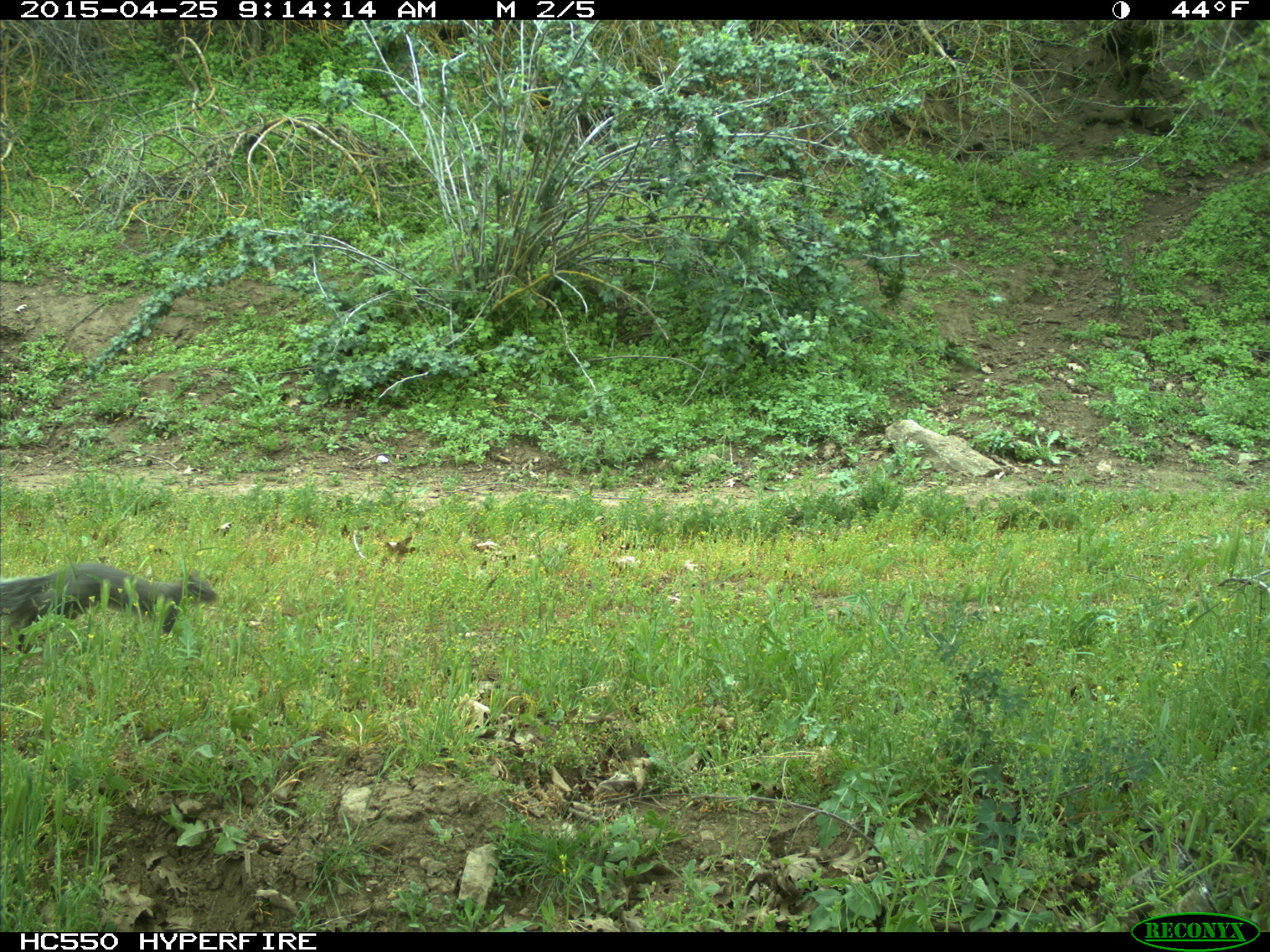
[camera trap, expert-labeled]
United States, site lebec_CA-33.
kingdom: Animalia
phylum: Chordata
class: Mammalia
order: Rodentia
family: Sciuridae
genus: Sciurus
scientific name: Sciurus carolinensis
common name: eastern gray squirrel